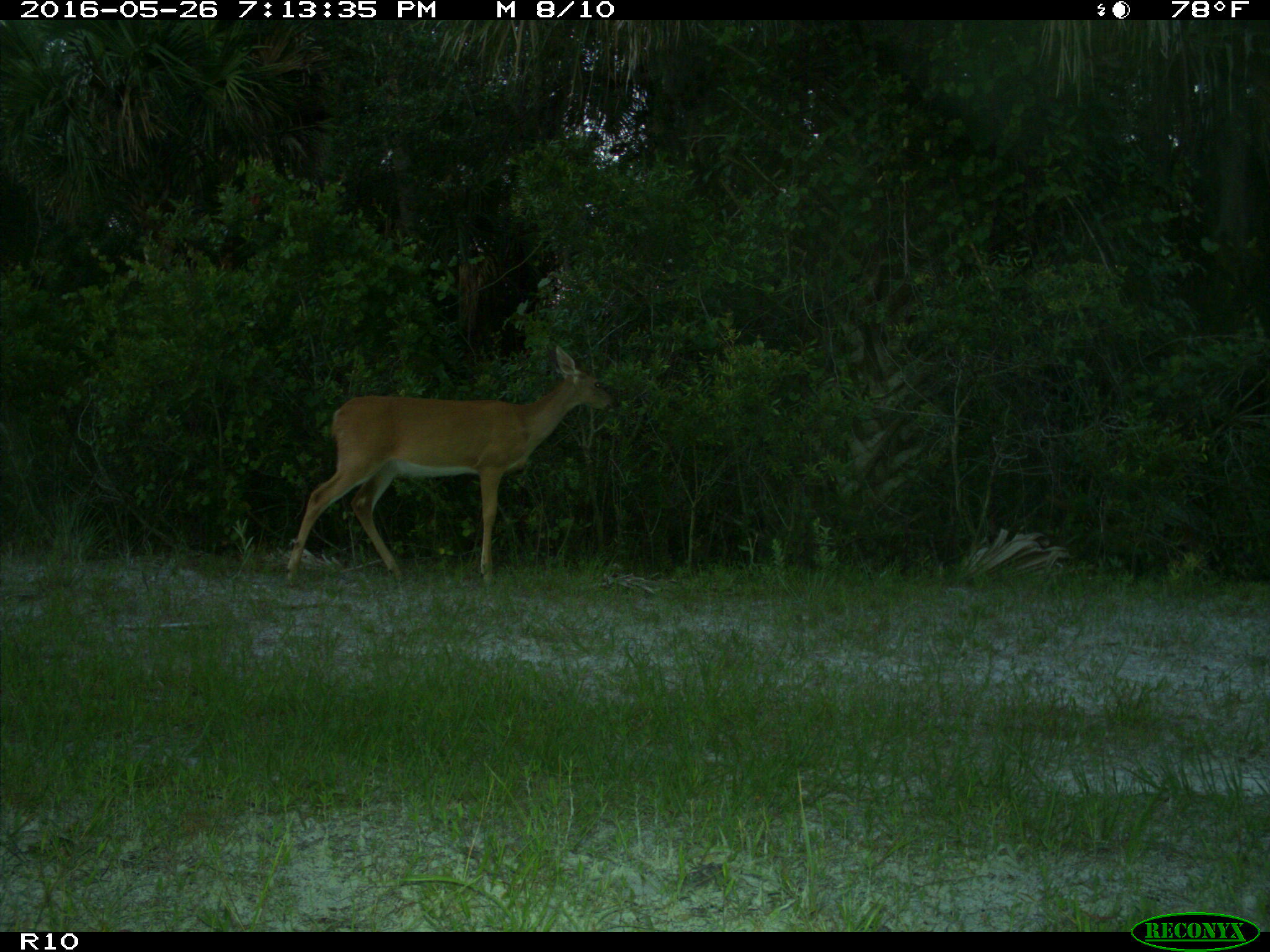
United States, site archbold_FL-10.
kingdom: Animalia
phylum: Chordata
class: Mammalia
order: Artiodactyla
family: Cervidae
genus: Odocoileus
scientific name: Odocoileus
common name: deer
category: unidentified deer